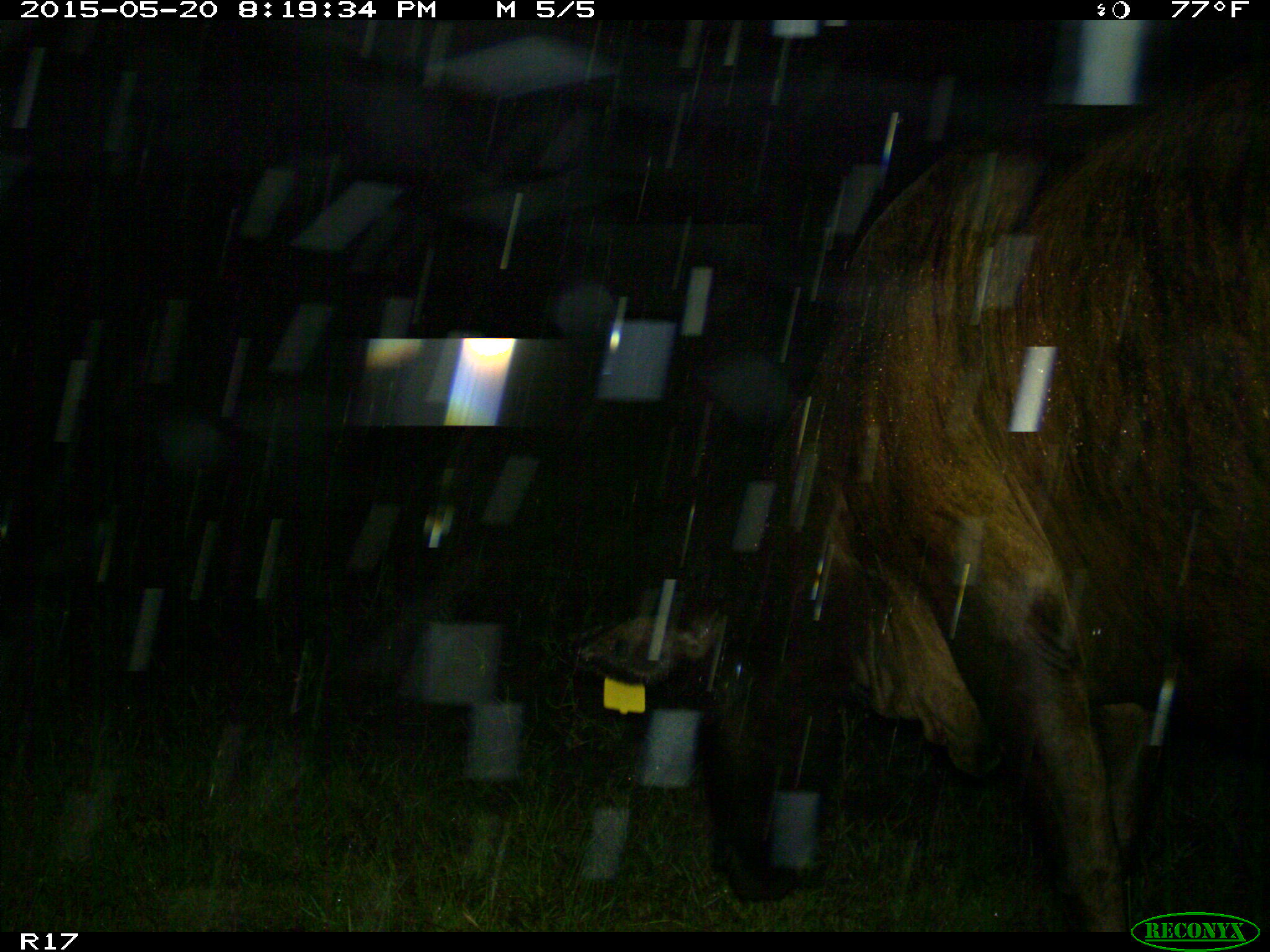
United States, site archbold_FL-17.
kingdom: Animalia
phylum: Chordata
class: Mammalia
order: Artiodactyla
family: Bovidae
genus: Bos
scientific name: Bos taurus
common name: domestic cow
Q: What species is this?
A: Bos taurus (domestic cow).